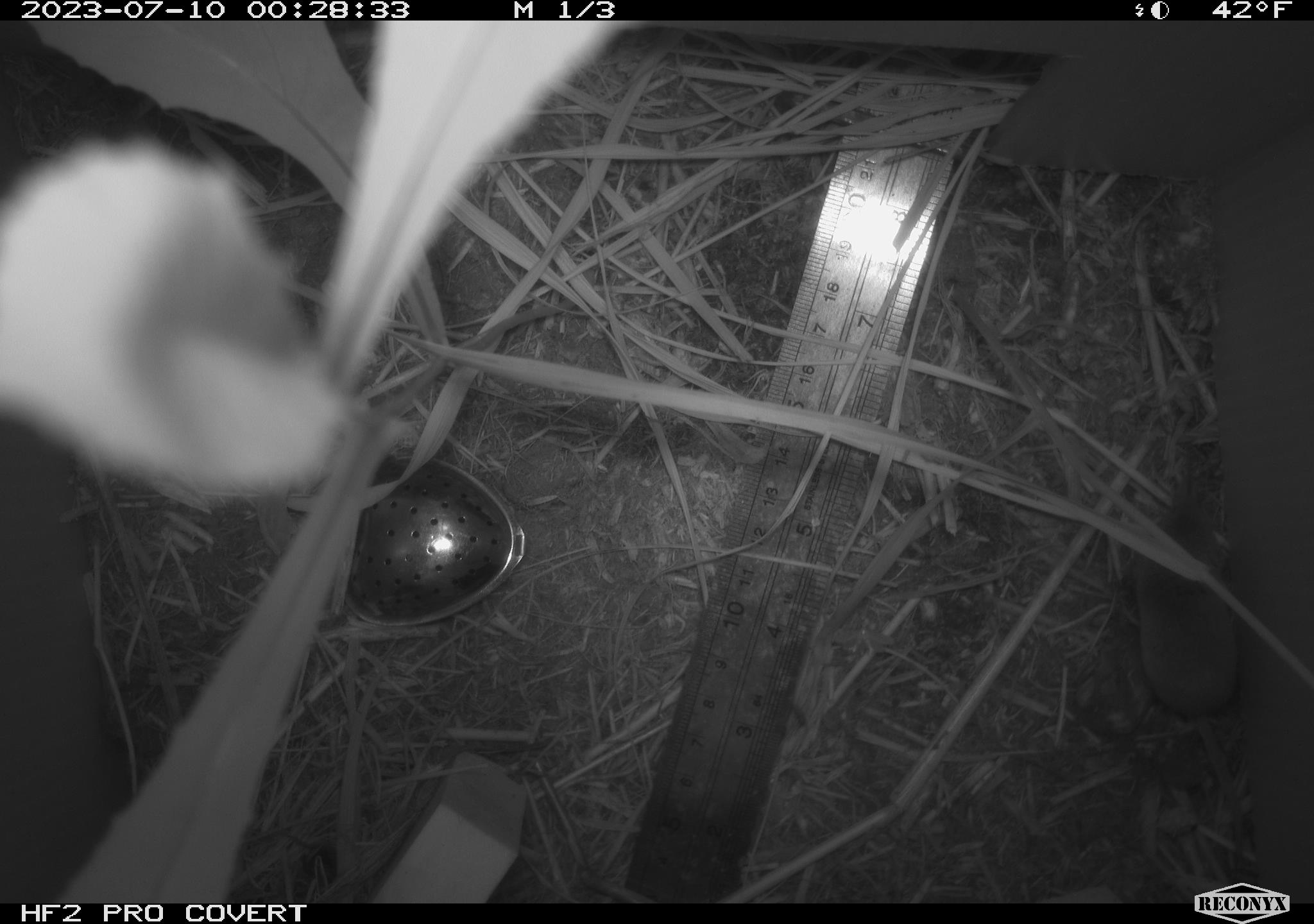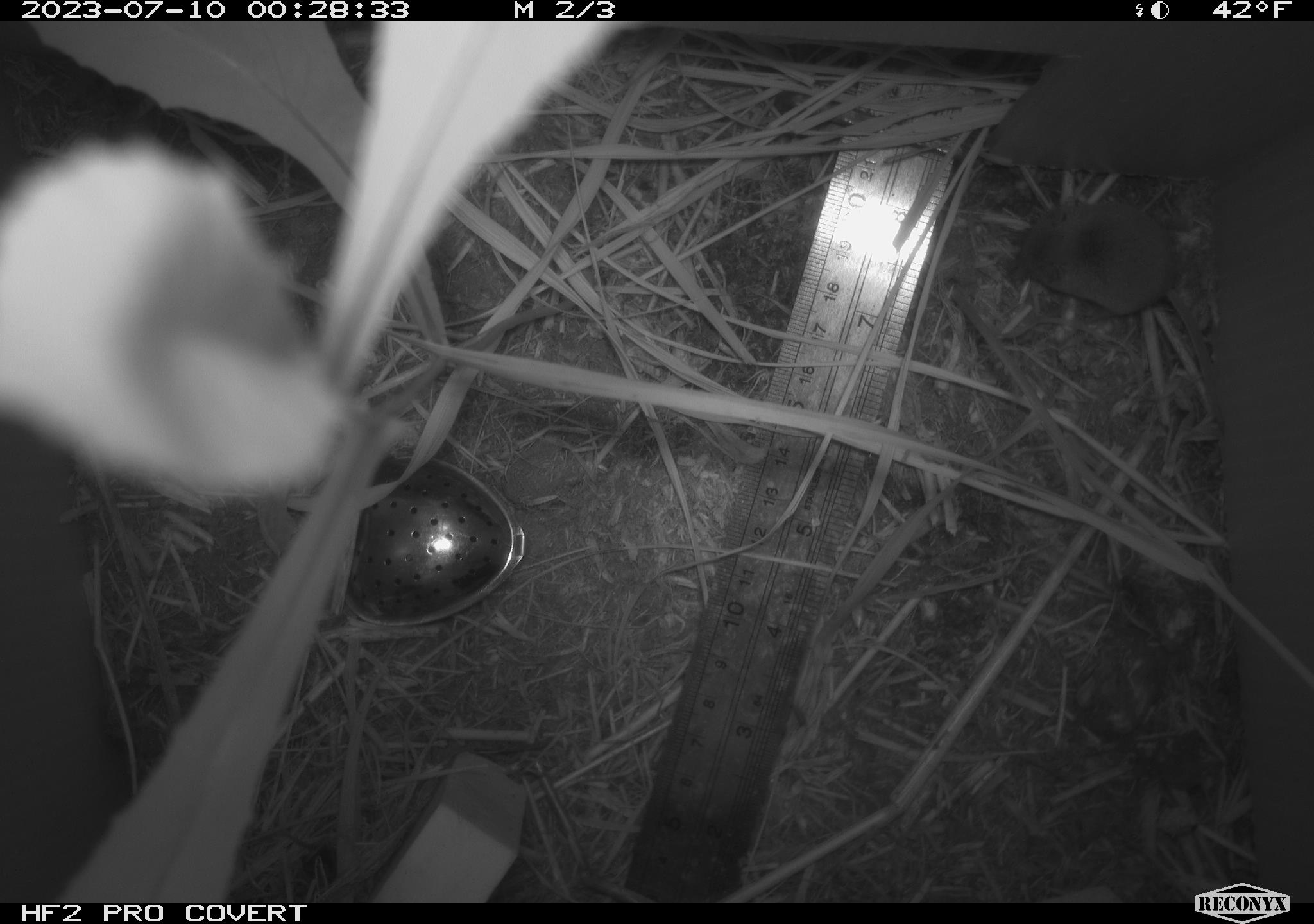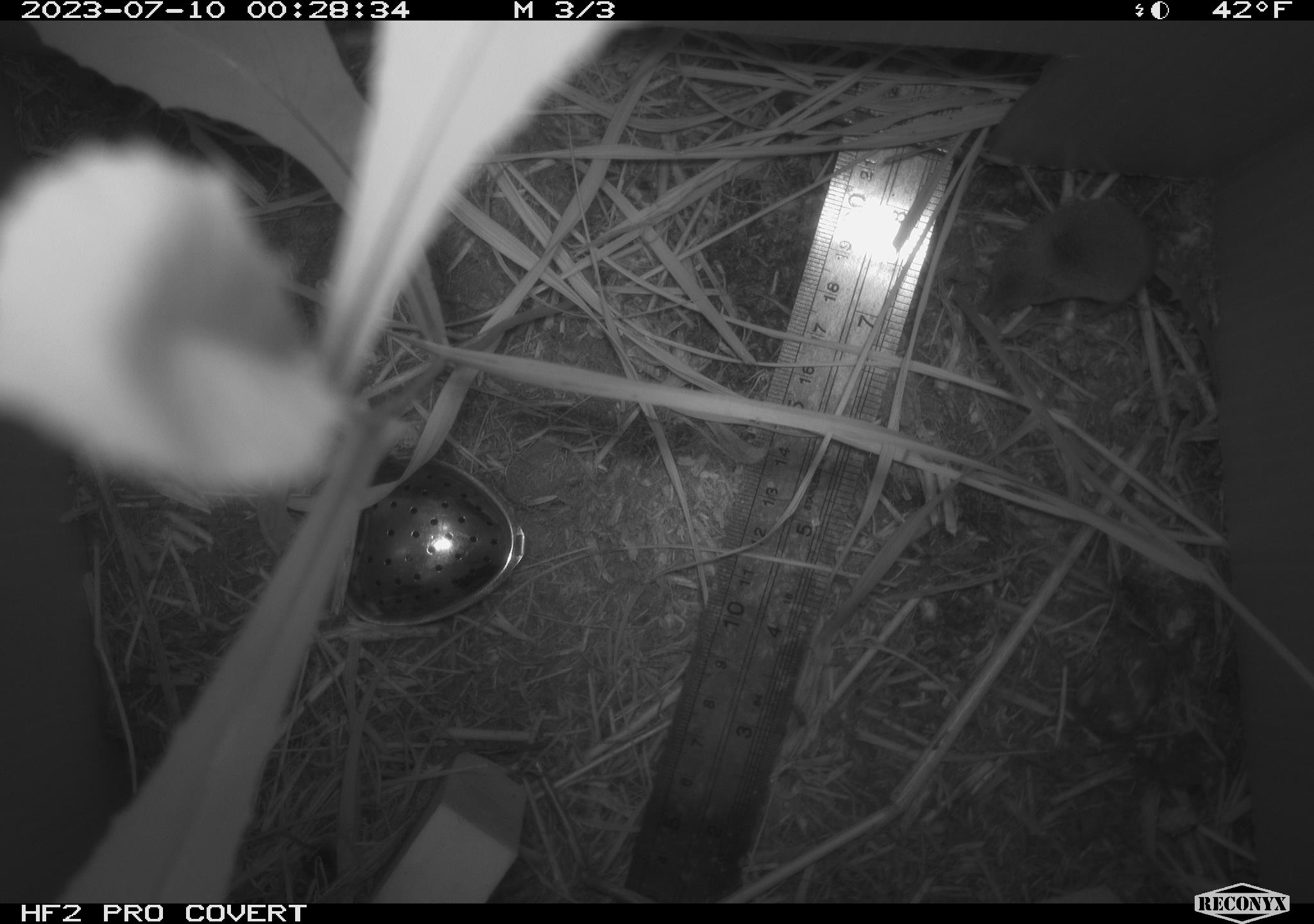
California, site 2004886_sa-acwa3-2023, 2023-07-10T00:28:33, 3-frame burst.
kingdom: Animalia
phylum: Chordata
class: Mammalia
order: Eulipotyphla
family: Soricidae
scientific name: Soricidae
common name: shrews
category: soricidae family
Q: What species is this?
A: Soricidae family (shrews) (Soricidae).